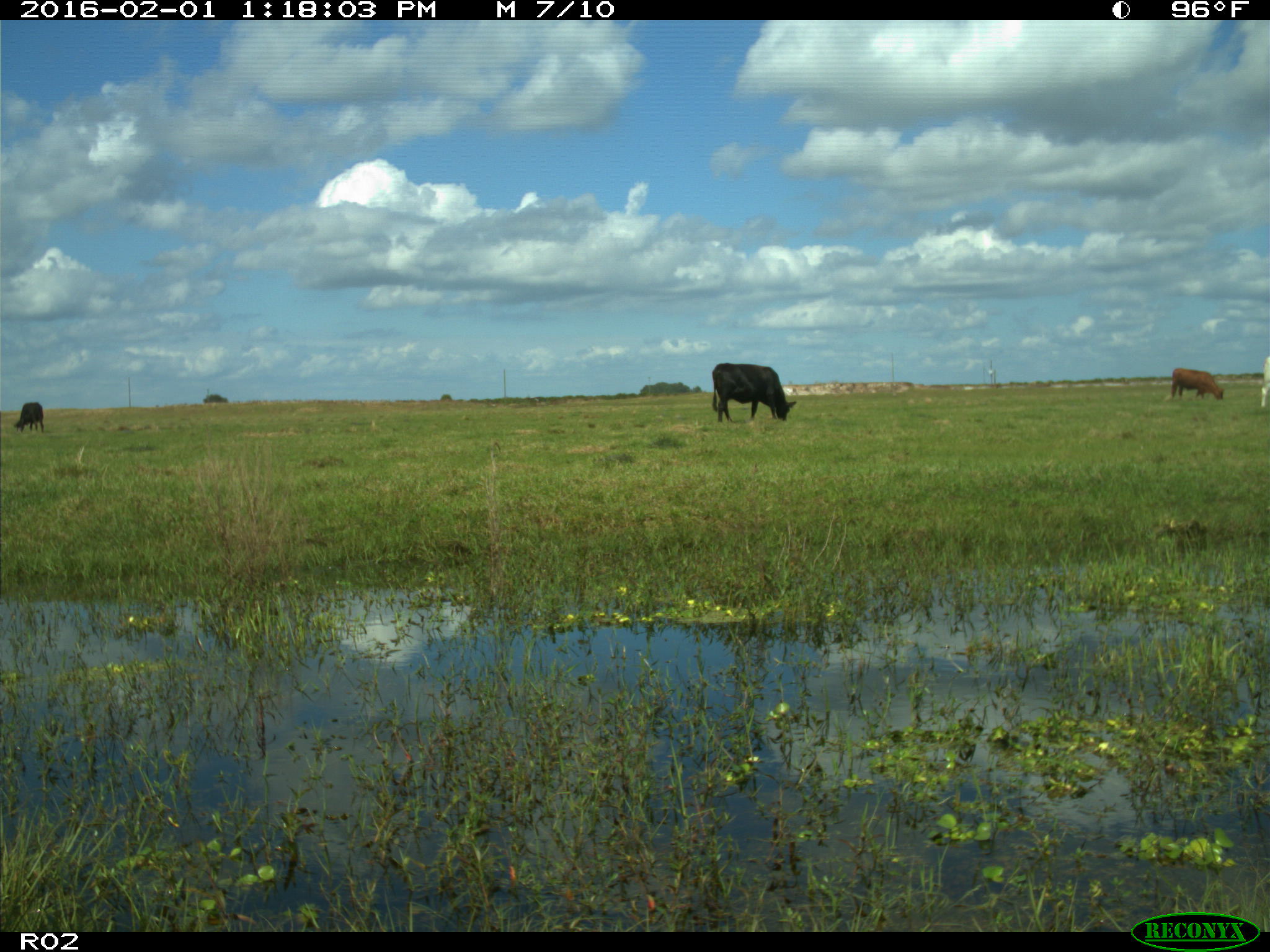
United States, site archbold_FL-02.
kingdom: Animalia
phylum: Chordata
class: Mammalia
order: Artiodactyla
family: Bovidae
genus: Bos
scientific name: Bos taurus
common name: domestic cow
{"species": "Bos taurus (domestic cow)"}